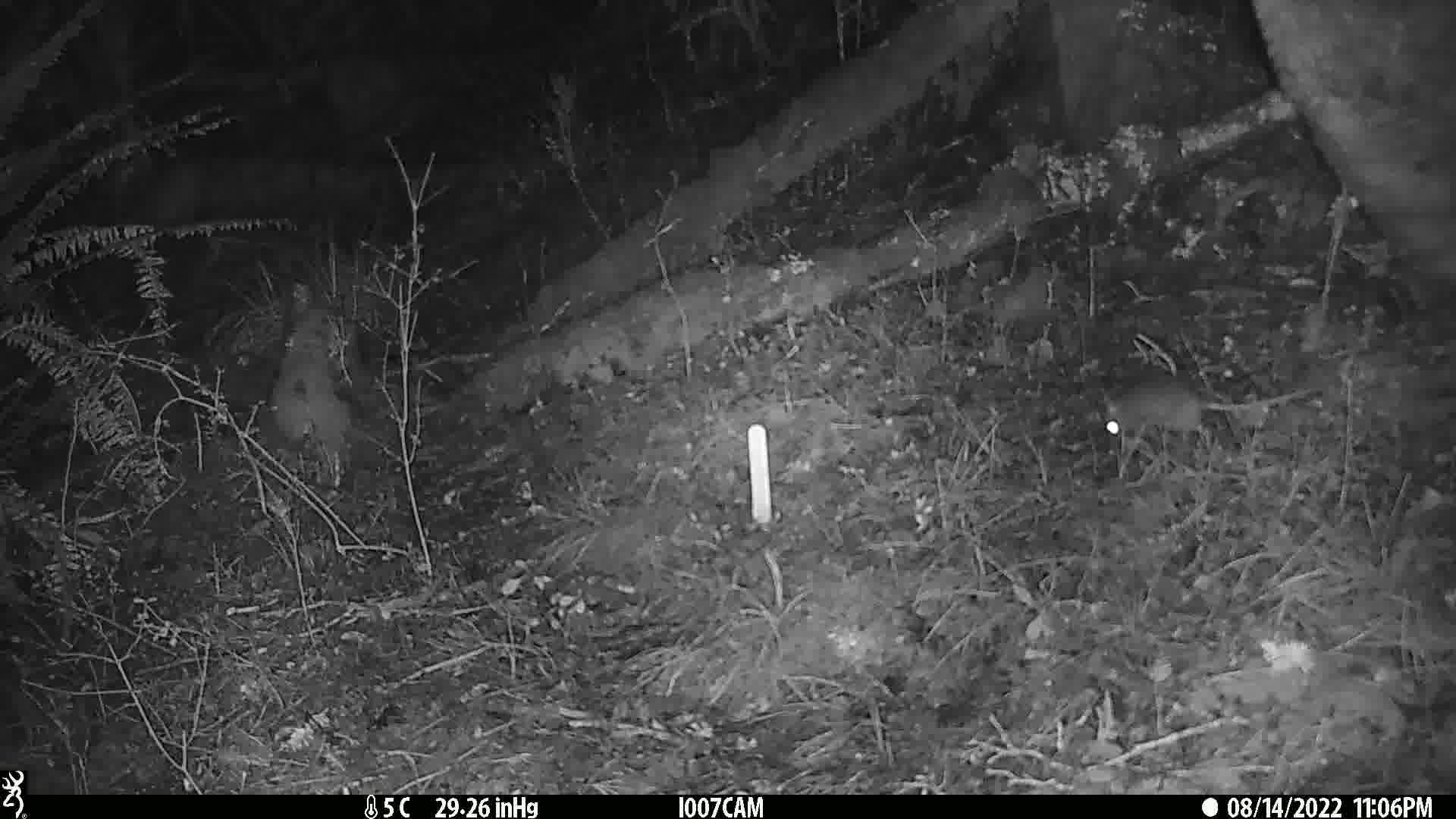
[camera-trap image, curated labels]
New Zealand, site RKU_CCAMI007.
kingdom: Animalia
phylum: Chordata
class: Mammalia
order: Rodentia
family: Muridae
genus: Rattus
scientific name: Rattus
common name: rat